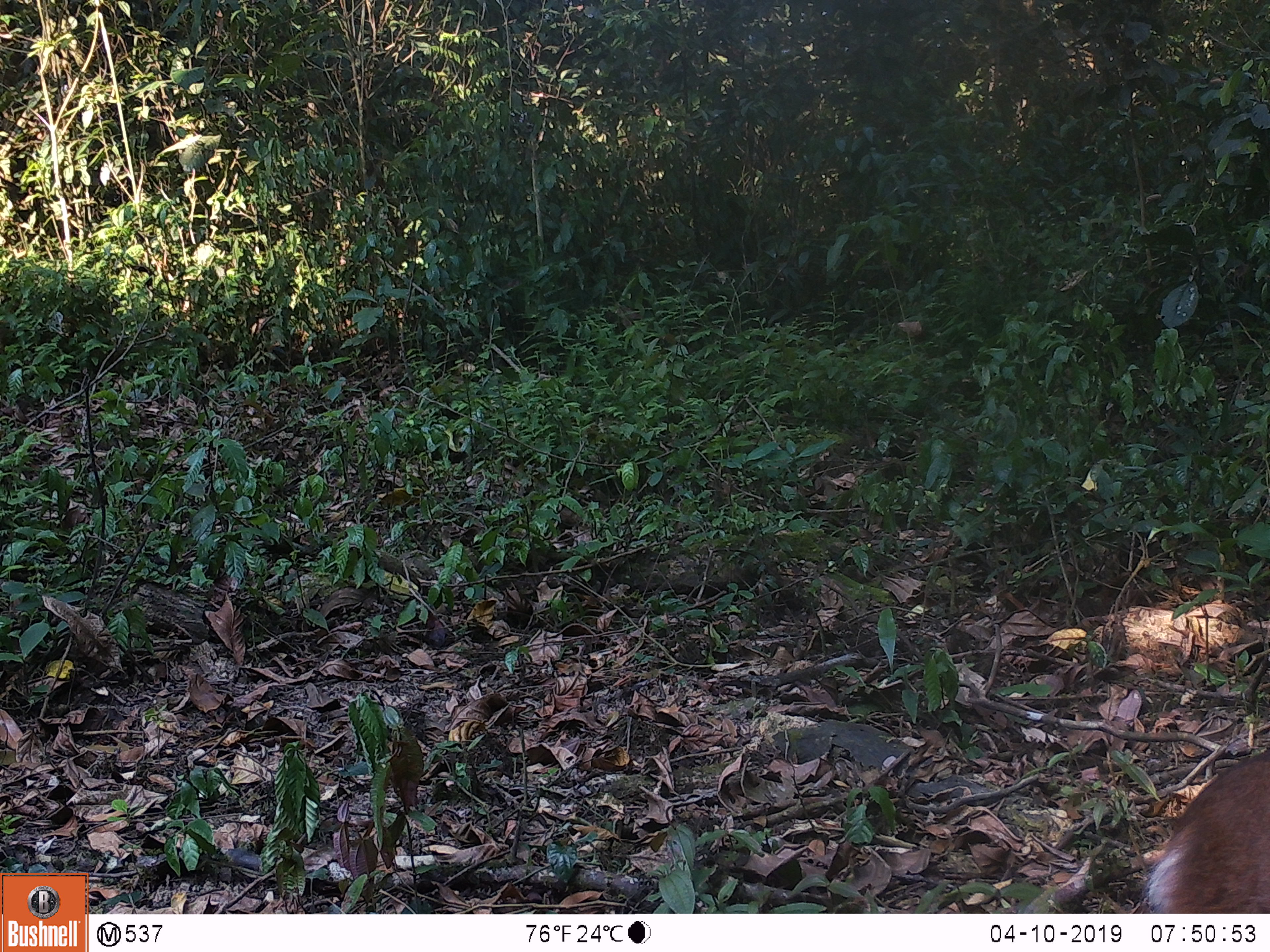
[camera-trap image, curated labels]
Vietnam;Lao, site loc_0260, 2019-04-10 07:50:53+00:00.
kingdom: Animalia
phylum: Chordata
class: Mammalia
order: Artiodactyla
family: Cervidae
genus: Muntiacus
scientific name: Muntiacus vuquangensis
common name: large-antlered muntjac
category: large antlered muntjac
Large antlered muntjac (large-antlered muntjac) (Muntiacus vuquangensis). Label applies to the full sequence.